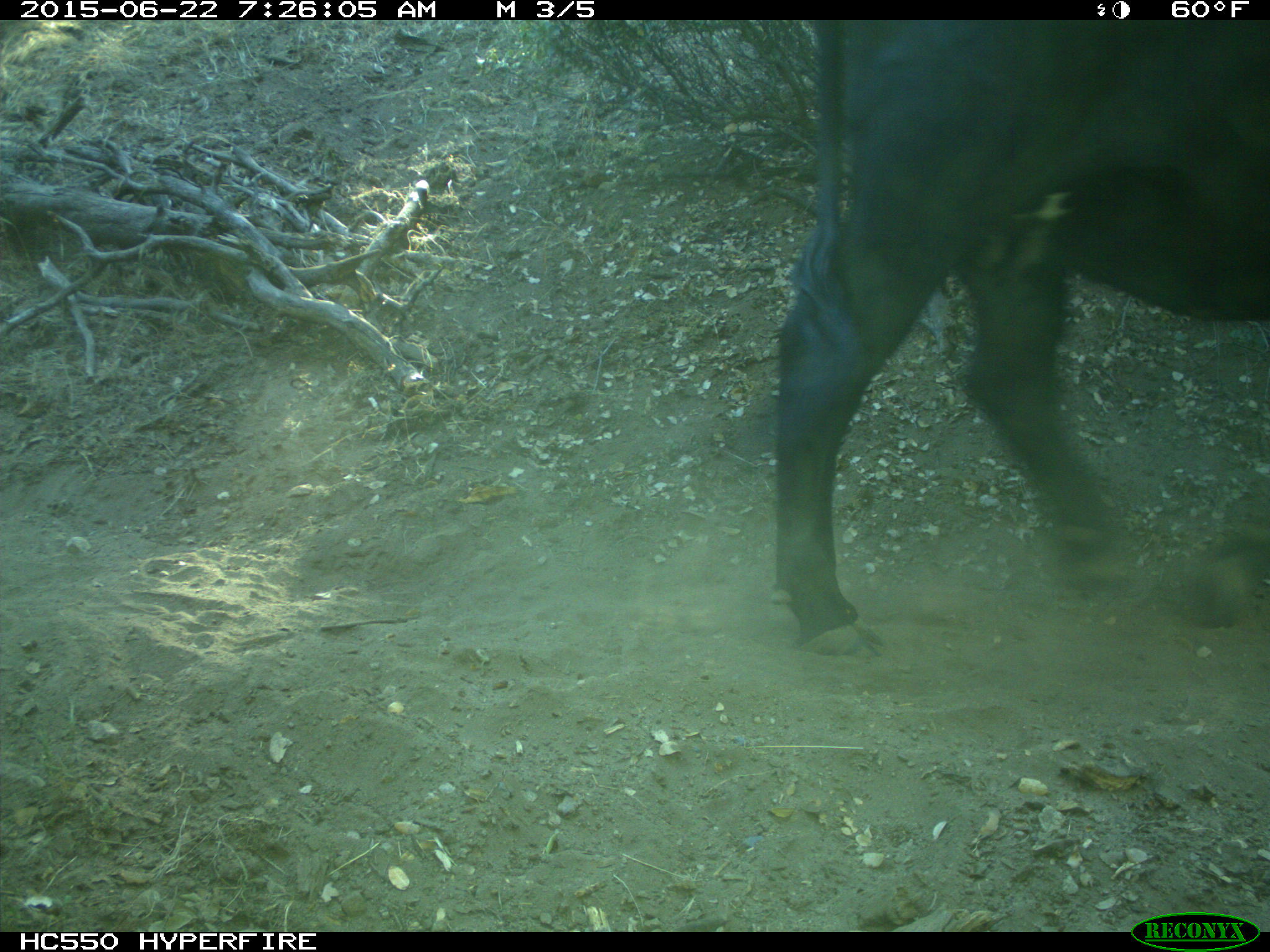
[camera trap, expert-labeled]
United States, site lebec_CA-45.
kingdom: Animalia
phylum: Chordata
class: Mammalia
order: Artiodactyla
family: Bovidae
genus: Bos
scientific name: Bos taurus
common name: domestic cow